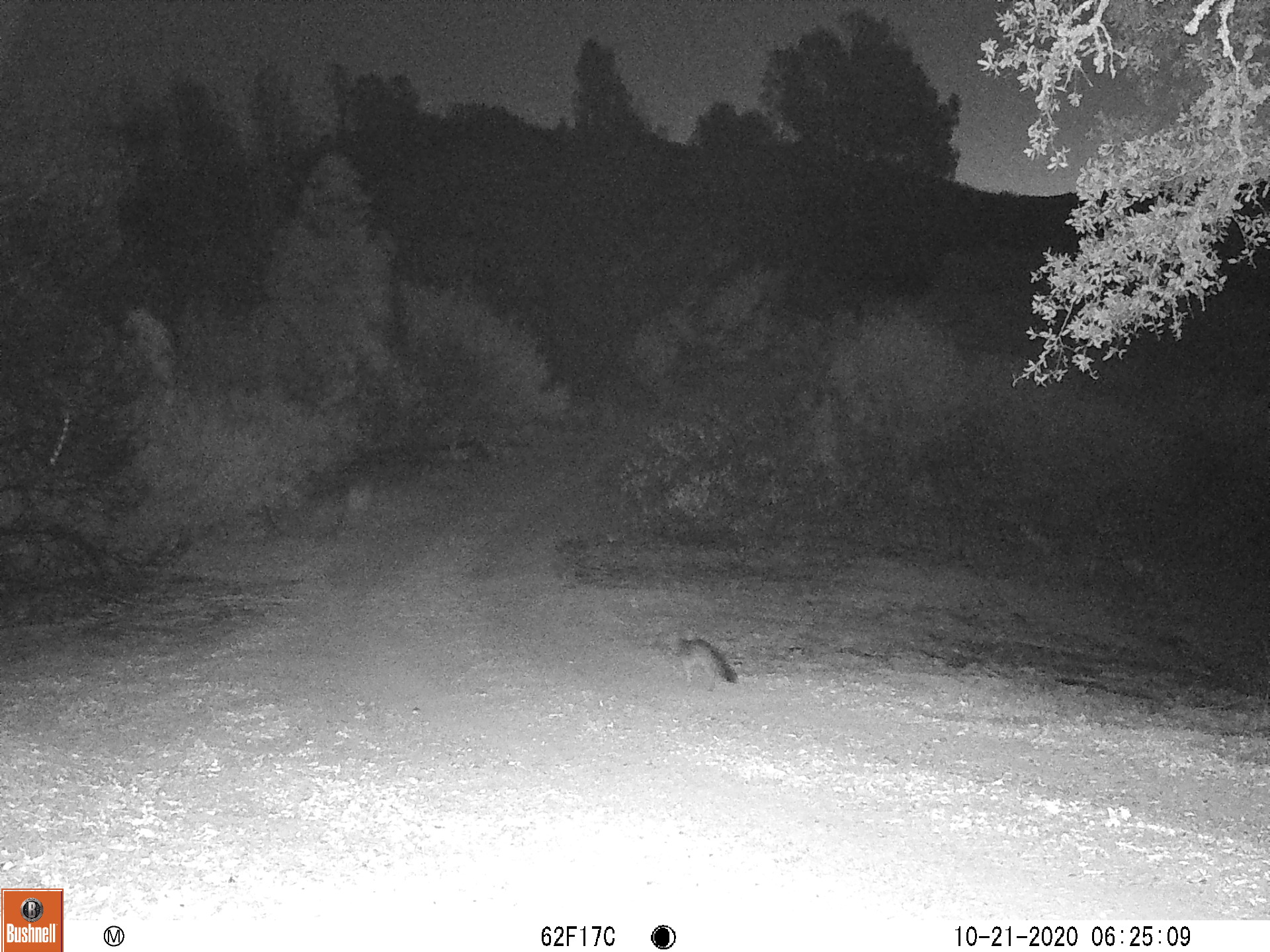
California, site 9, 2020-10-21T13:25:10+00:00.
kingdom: Animalia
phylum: Chordata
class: Mammalia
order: Carnivora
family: Canidae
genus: Urocyon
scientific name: Urocyon cinereoargenteus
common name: gray fox